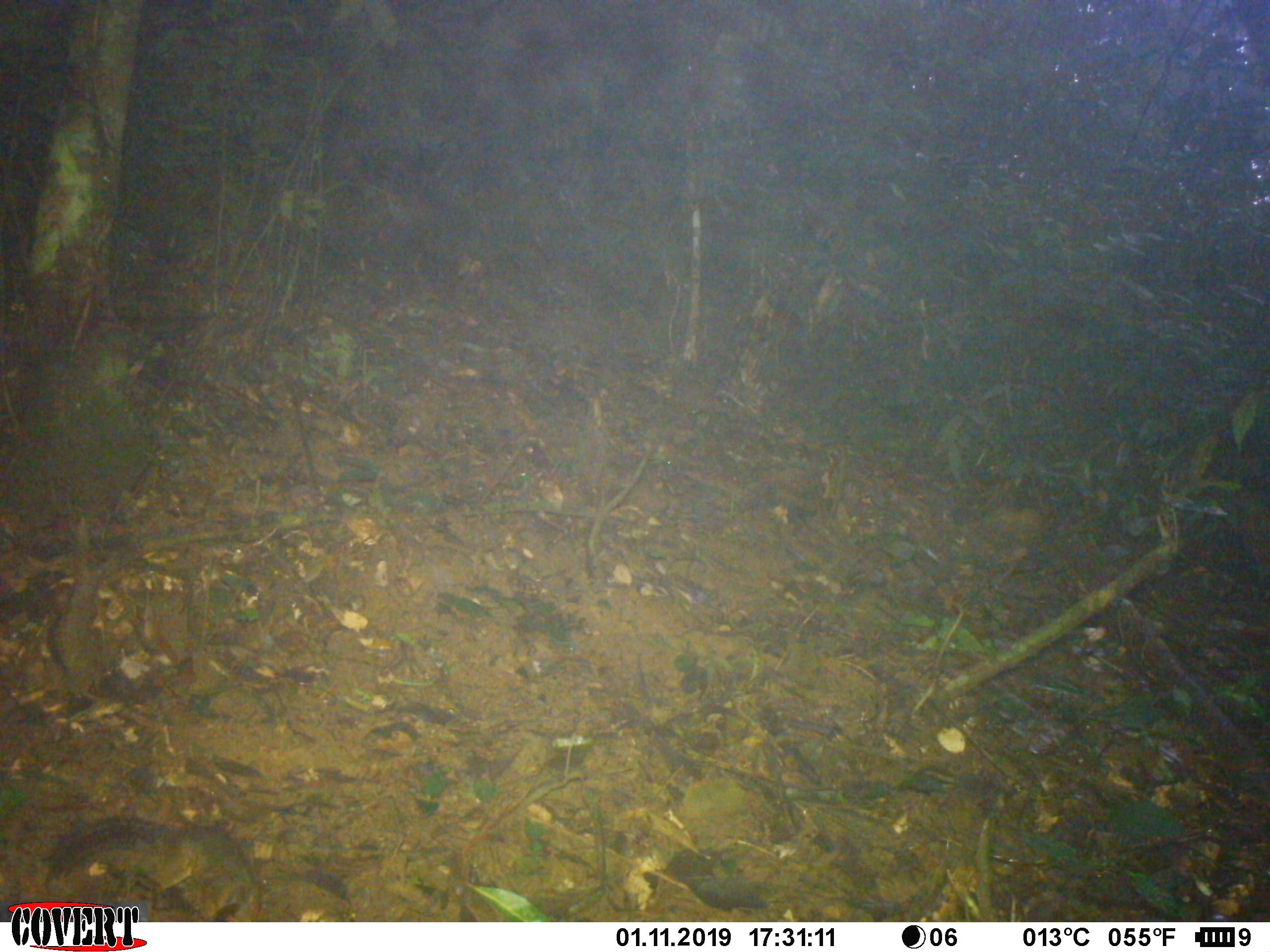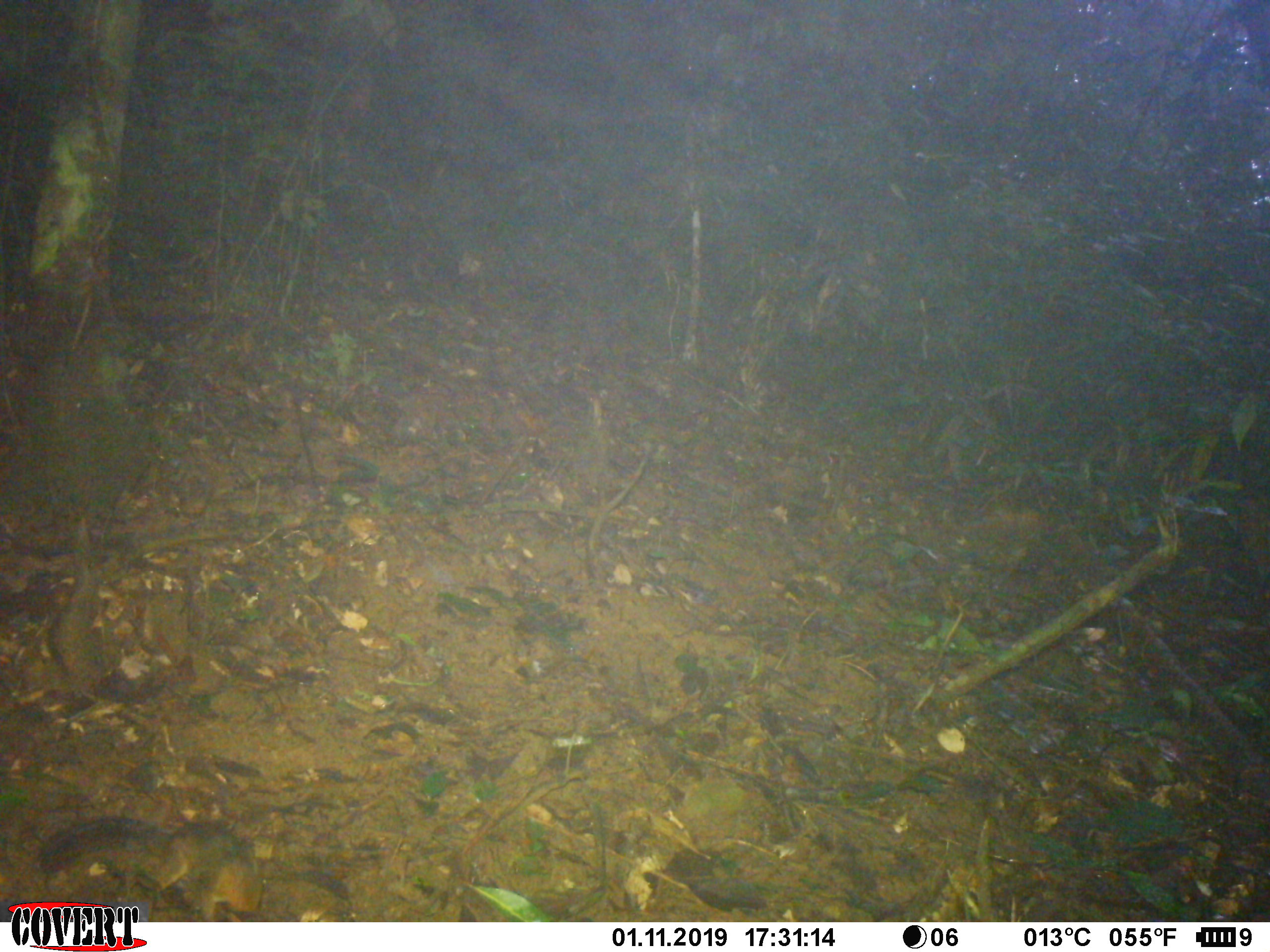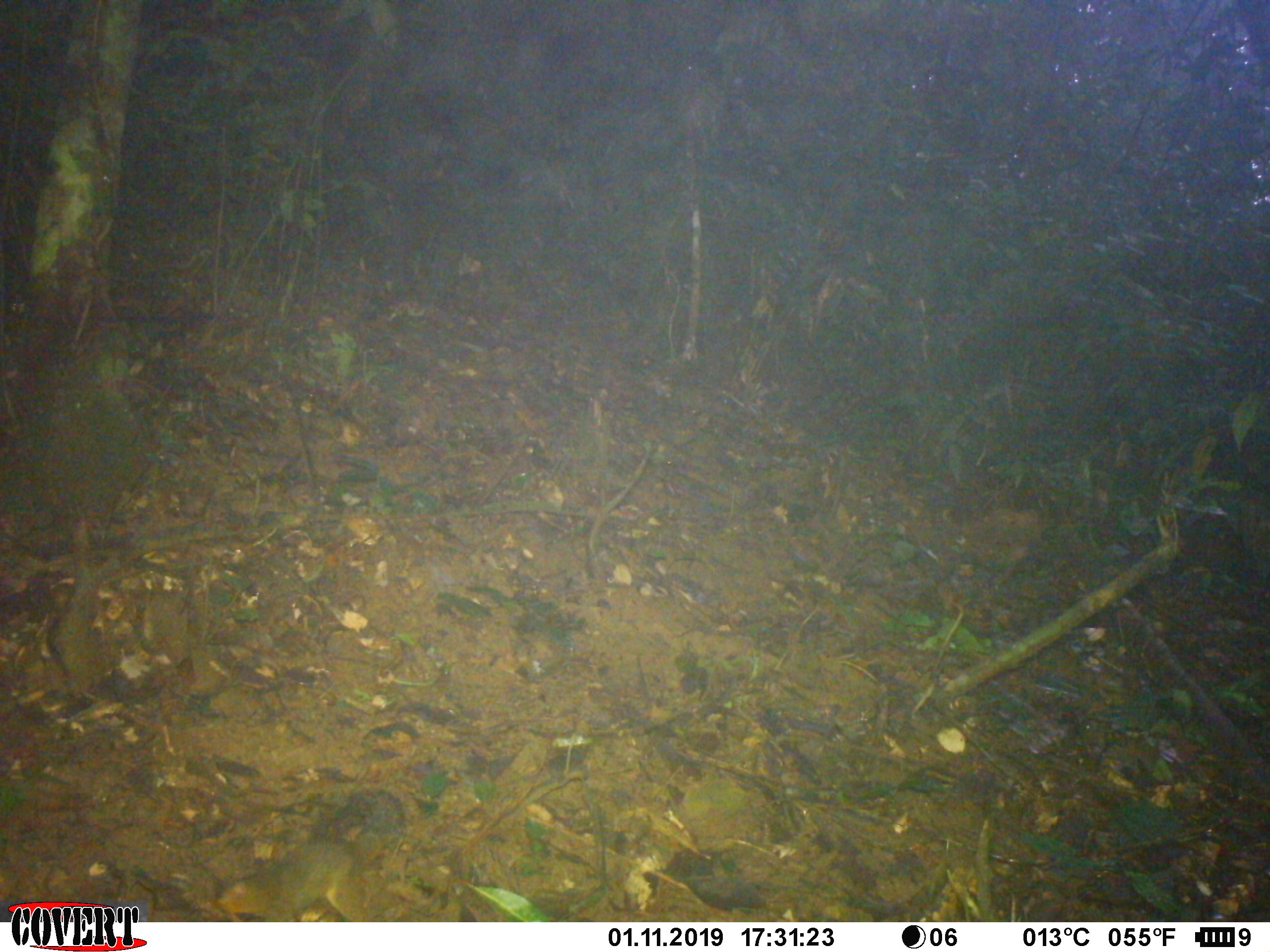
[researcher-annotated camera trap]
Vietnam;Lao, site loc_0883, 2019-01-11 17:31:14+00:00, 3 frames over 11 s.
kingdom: Animalia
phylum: Chordata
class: Mammalia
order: Rodentia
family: Sciuridae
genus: Dremomys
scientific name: Dremomys rufigenis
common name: red-cheeked squirrel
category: red cheeked squirrel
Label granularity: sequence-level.